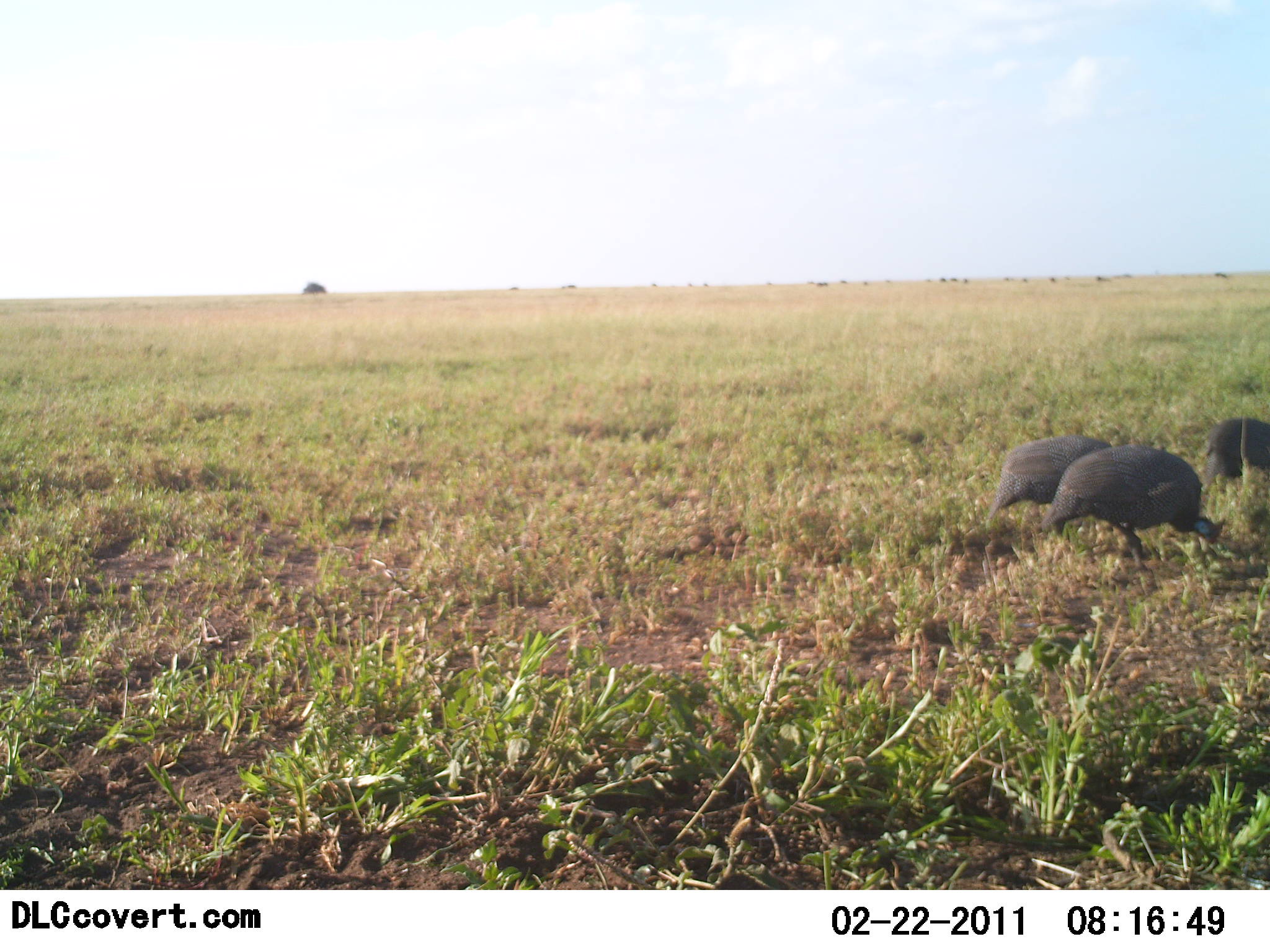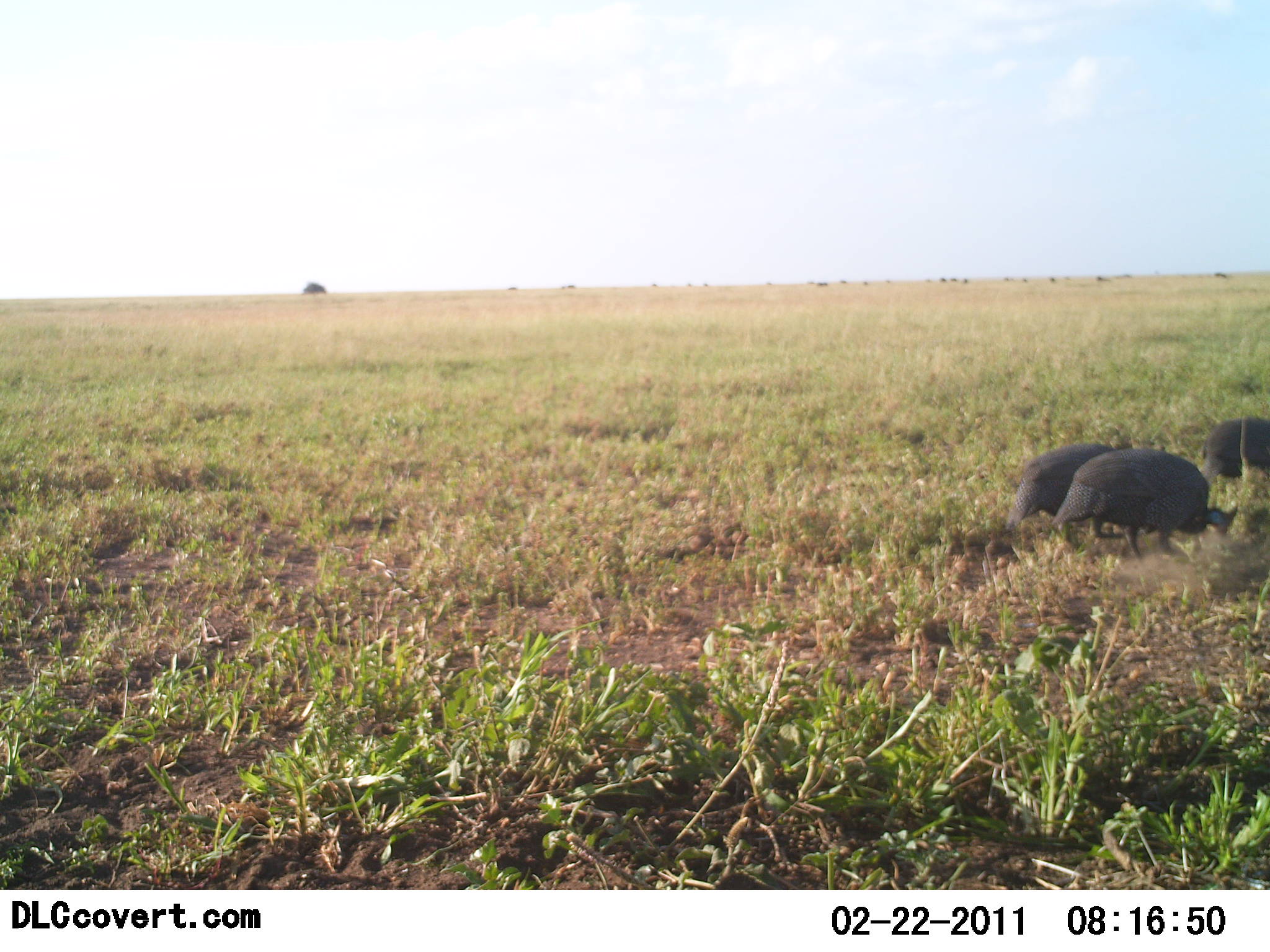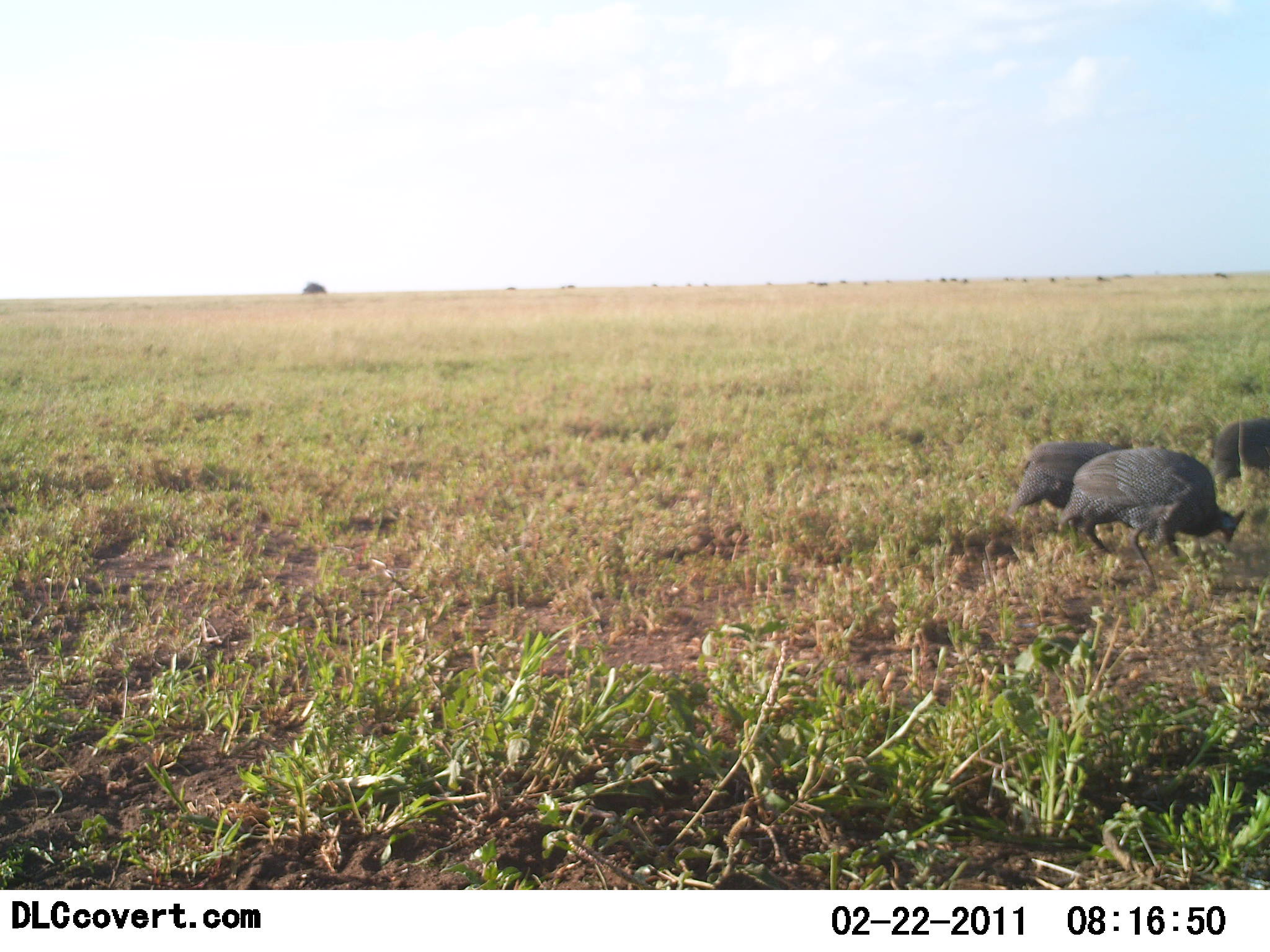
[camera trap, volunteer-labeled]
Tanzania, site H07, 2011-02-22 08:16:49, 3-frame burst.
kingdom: Animalia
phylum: Chordata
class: Aves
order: Galliformes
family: Numididae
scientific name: Numididae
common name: guinea fowl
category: guineafowl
Guineafowl (guinea fowl) (Numididae), count 3. Behavior (volunteer vote fractions): standing 18%, resting 0%, moving 0%, interacting 0%. Young present (vote fraction): 0%. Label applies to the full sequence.